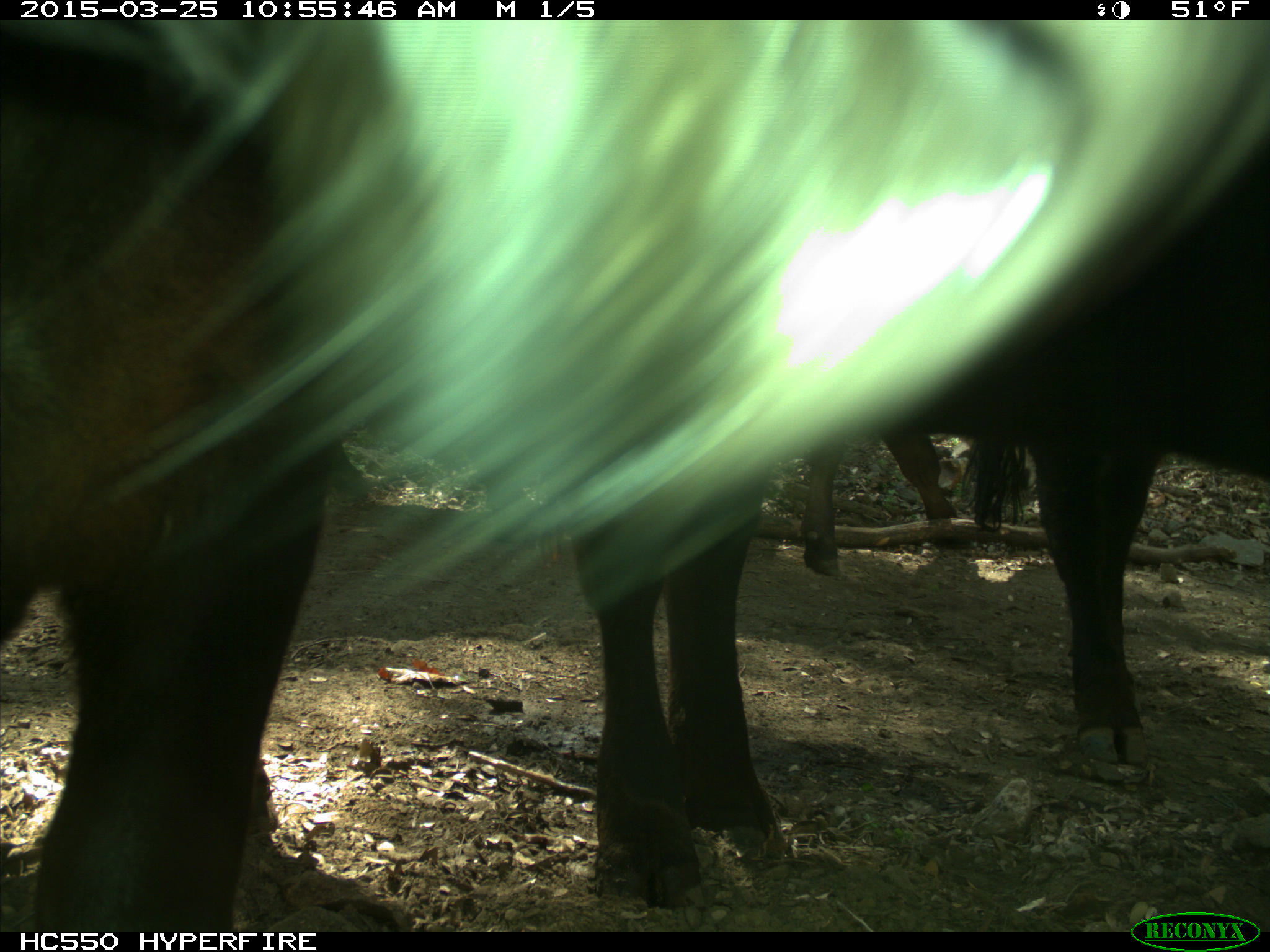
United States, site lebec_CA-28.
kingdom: Animalia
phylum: Chordata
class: Mammalia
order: Artiodactyla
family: Bovidae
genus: Bos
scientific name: Bos taurus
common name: domestic cow